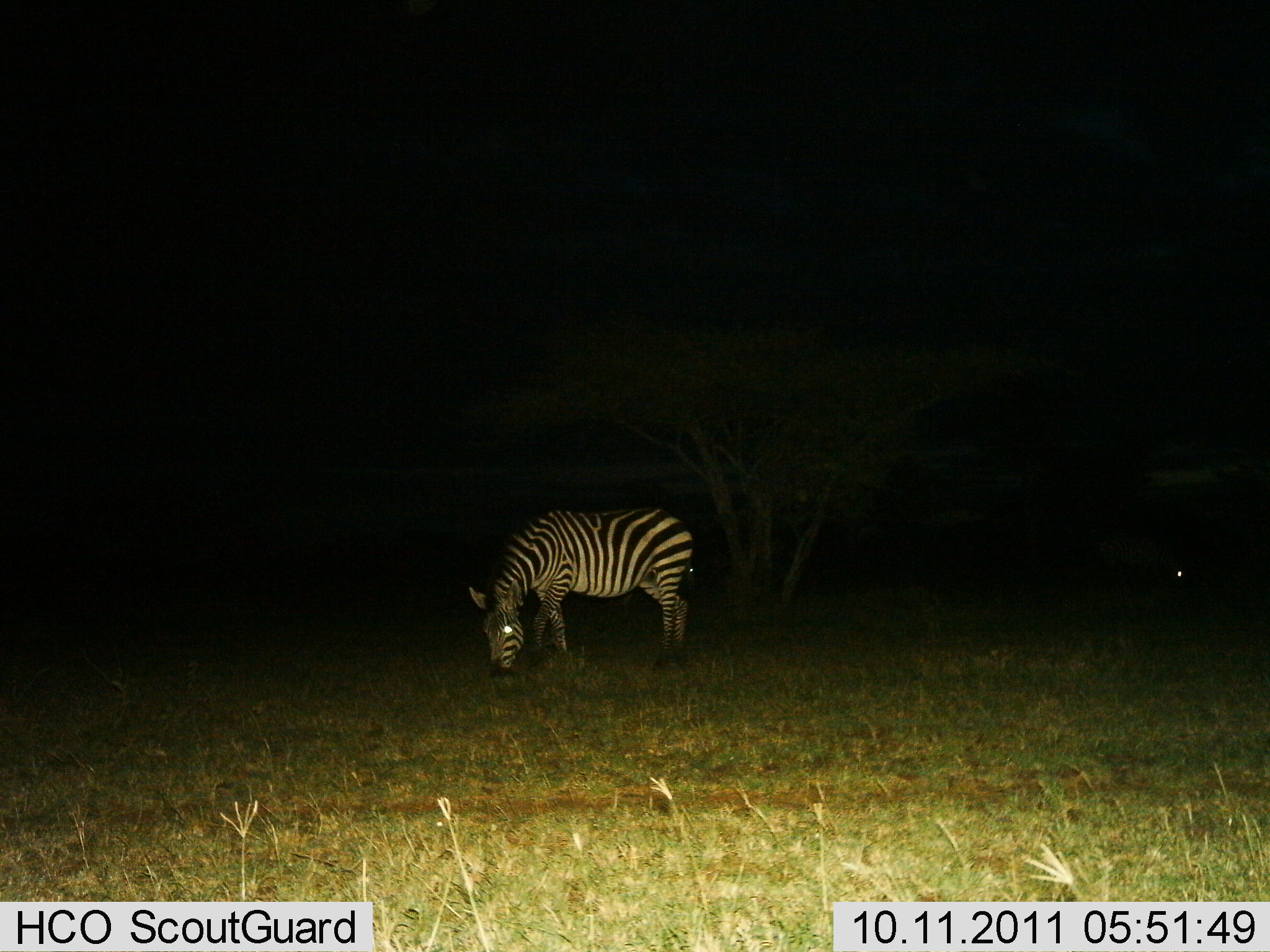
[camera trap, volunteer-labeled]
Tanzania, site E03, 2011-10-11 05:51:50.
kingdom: Animalia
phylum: Chordata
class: Mammalia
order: Perissodactyla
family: Equidae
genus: Equus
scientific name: Equus quagga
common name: plains zebra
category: zebra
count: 1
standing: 17%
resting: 0%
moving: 0%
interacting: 0%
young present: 0%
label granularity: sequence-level